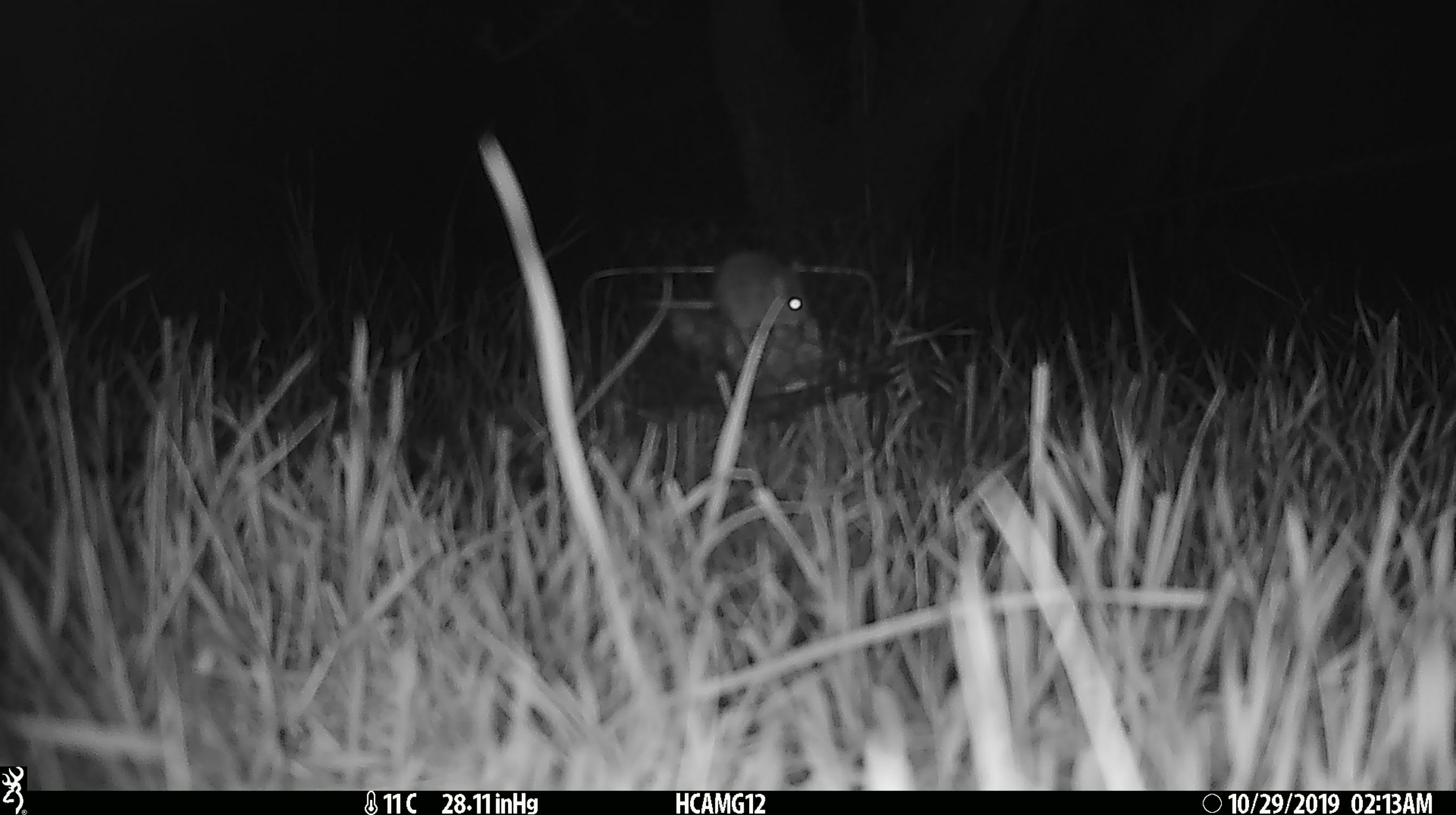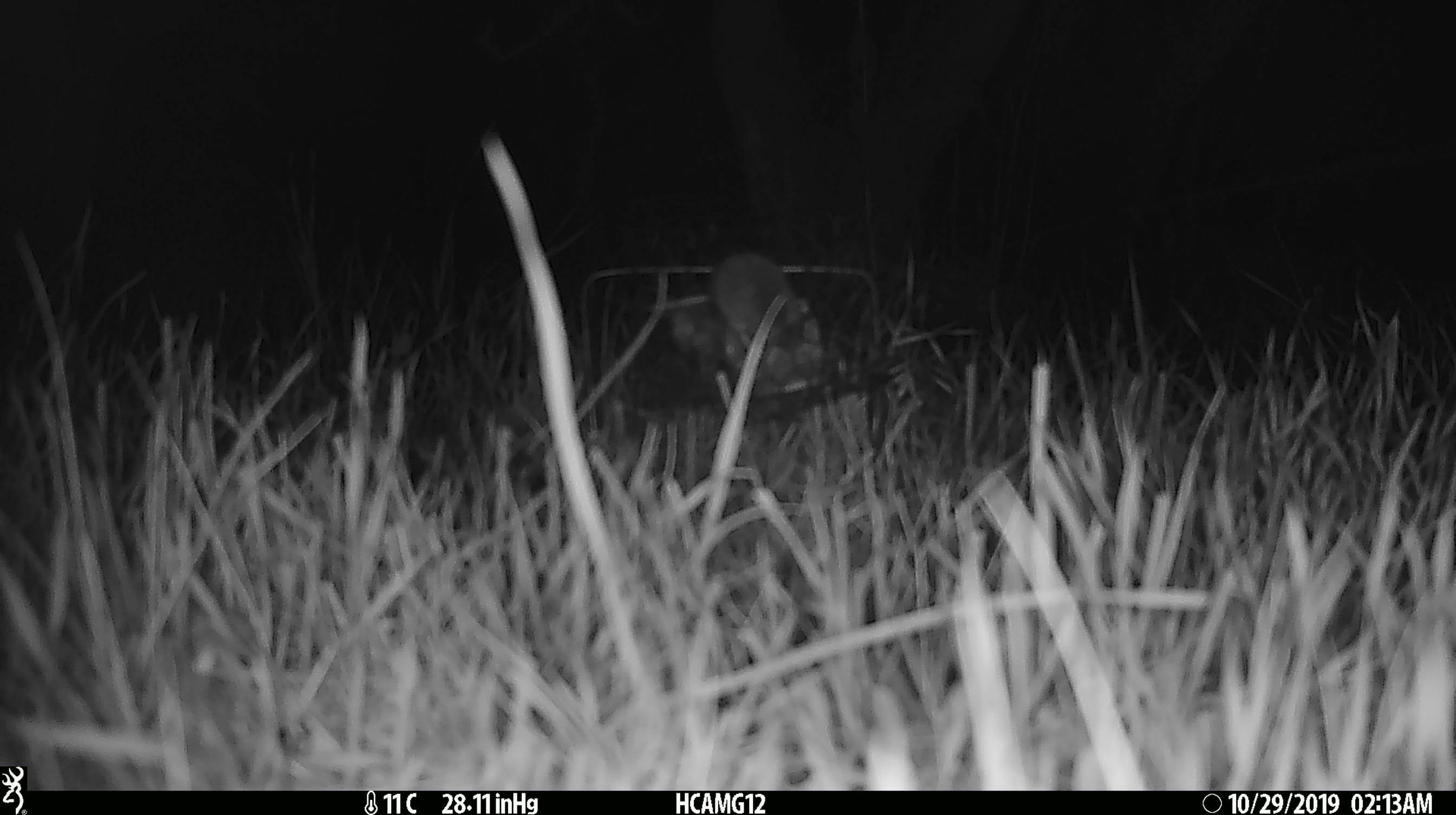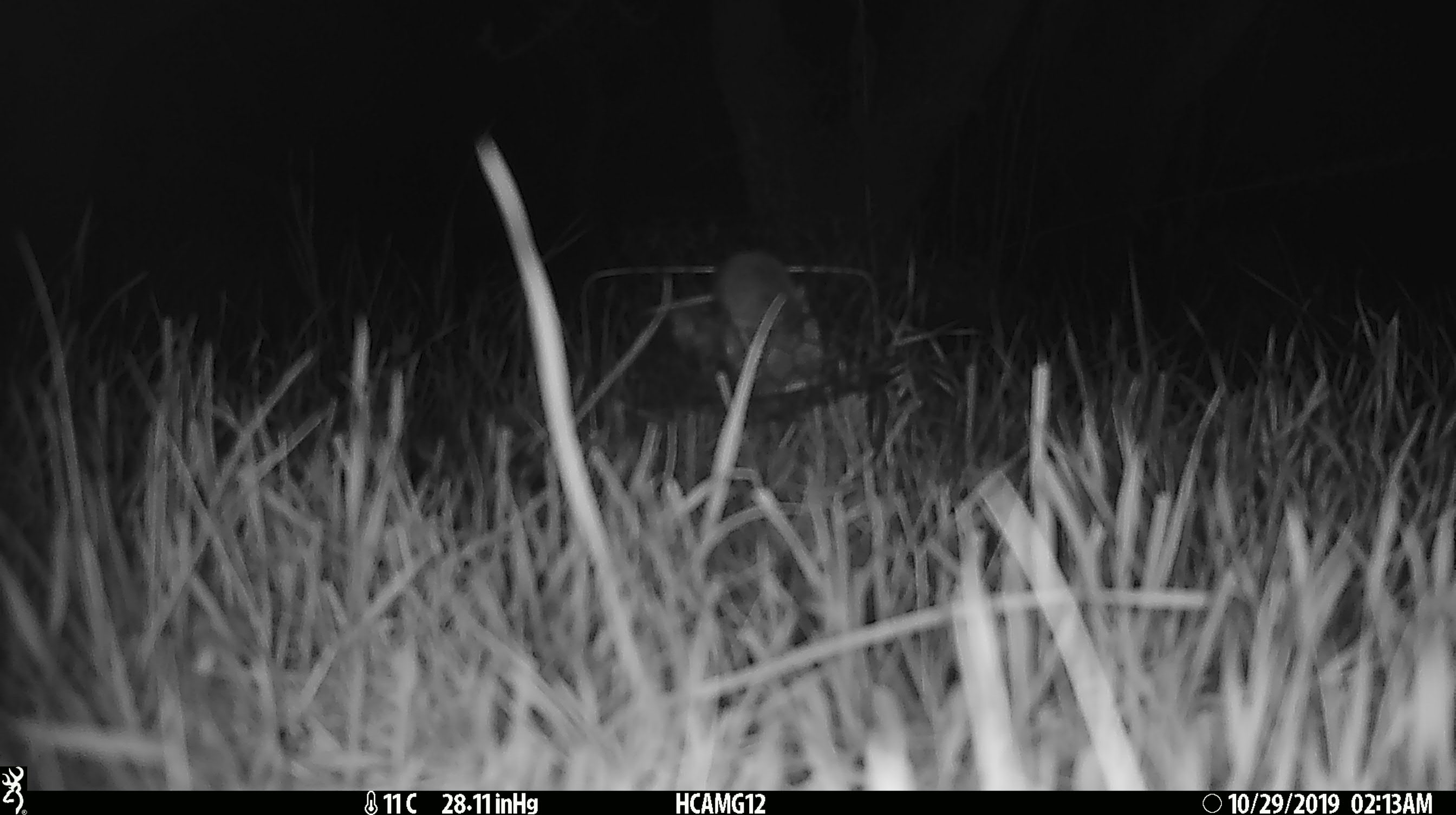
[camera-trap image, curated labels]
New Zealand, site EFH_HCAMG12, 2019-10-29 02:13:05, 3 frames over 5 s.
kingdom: Animalia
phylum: Chordata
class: Mammalia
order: Rodentia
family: Muridae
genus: Mus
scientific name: Mus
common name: mouse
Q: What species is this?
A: Mouse (Mus).